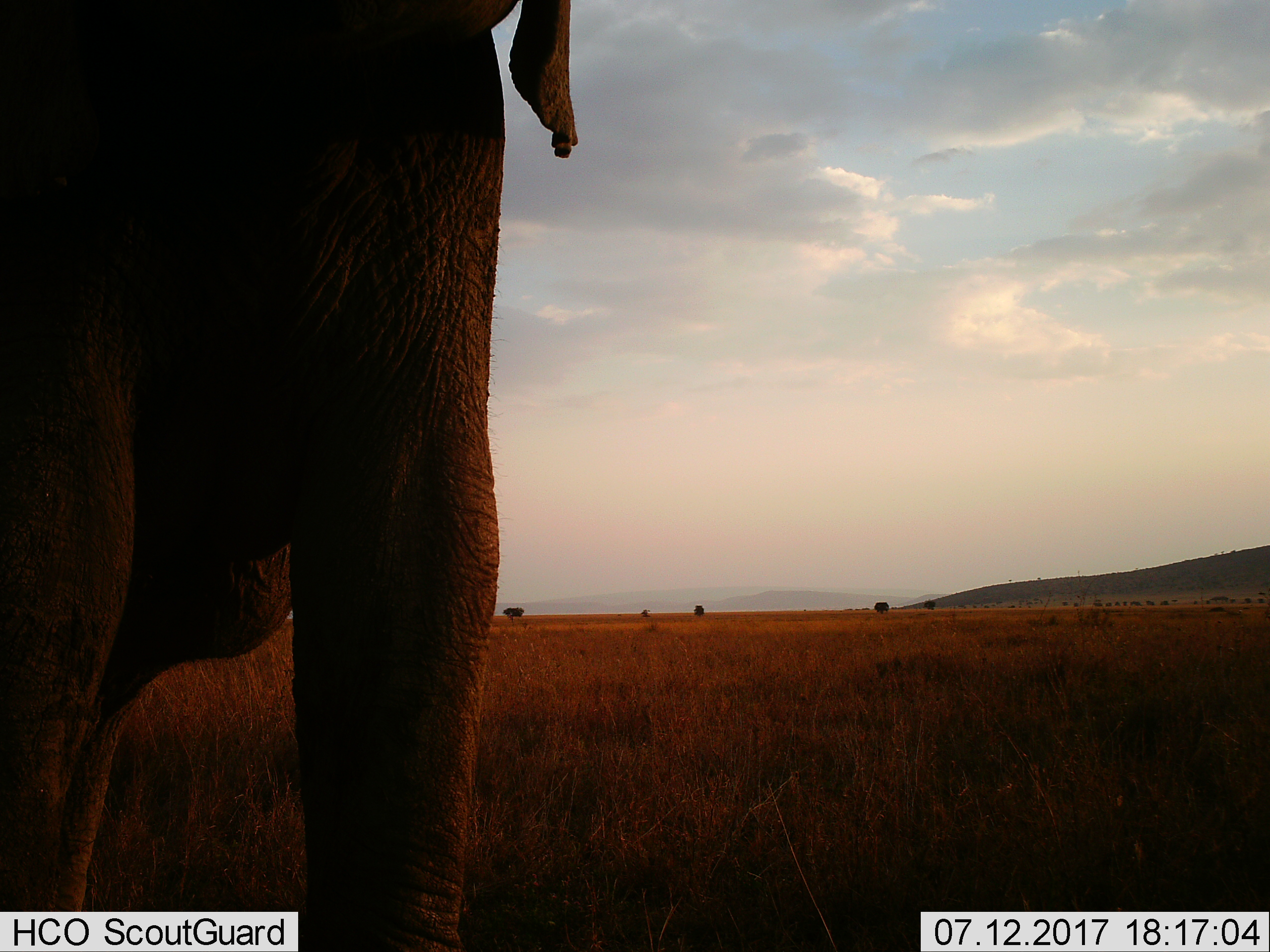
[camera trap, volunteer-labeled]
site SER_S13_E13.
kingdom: Animalia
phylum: Chordata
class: Mammalia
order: Proboscidea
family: Elephantidae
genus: Loxodonta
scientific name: Loxodonta africana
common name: african bush elephant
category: elephant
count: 1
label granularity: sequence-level